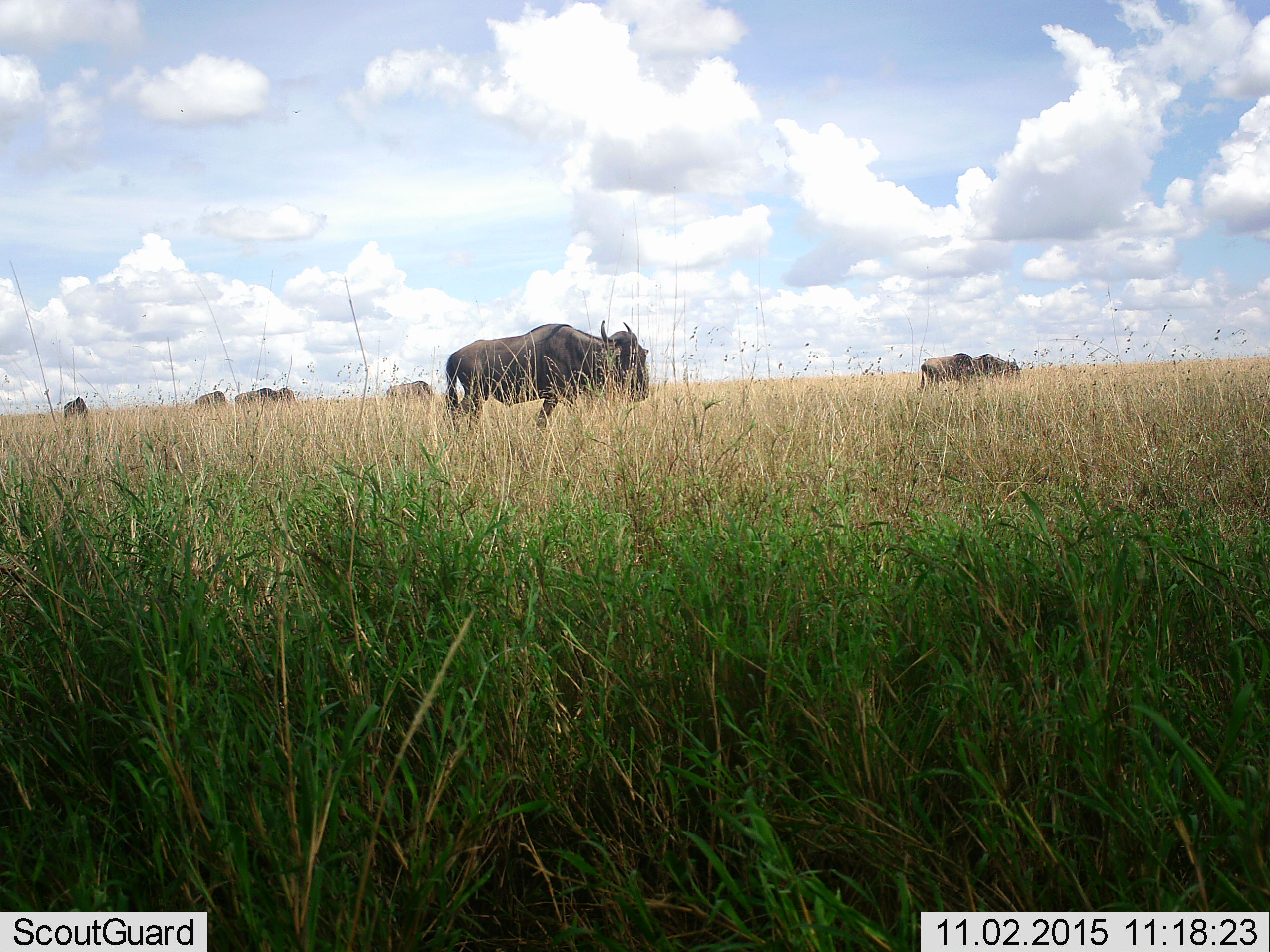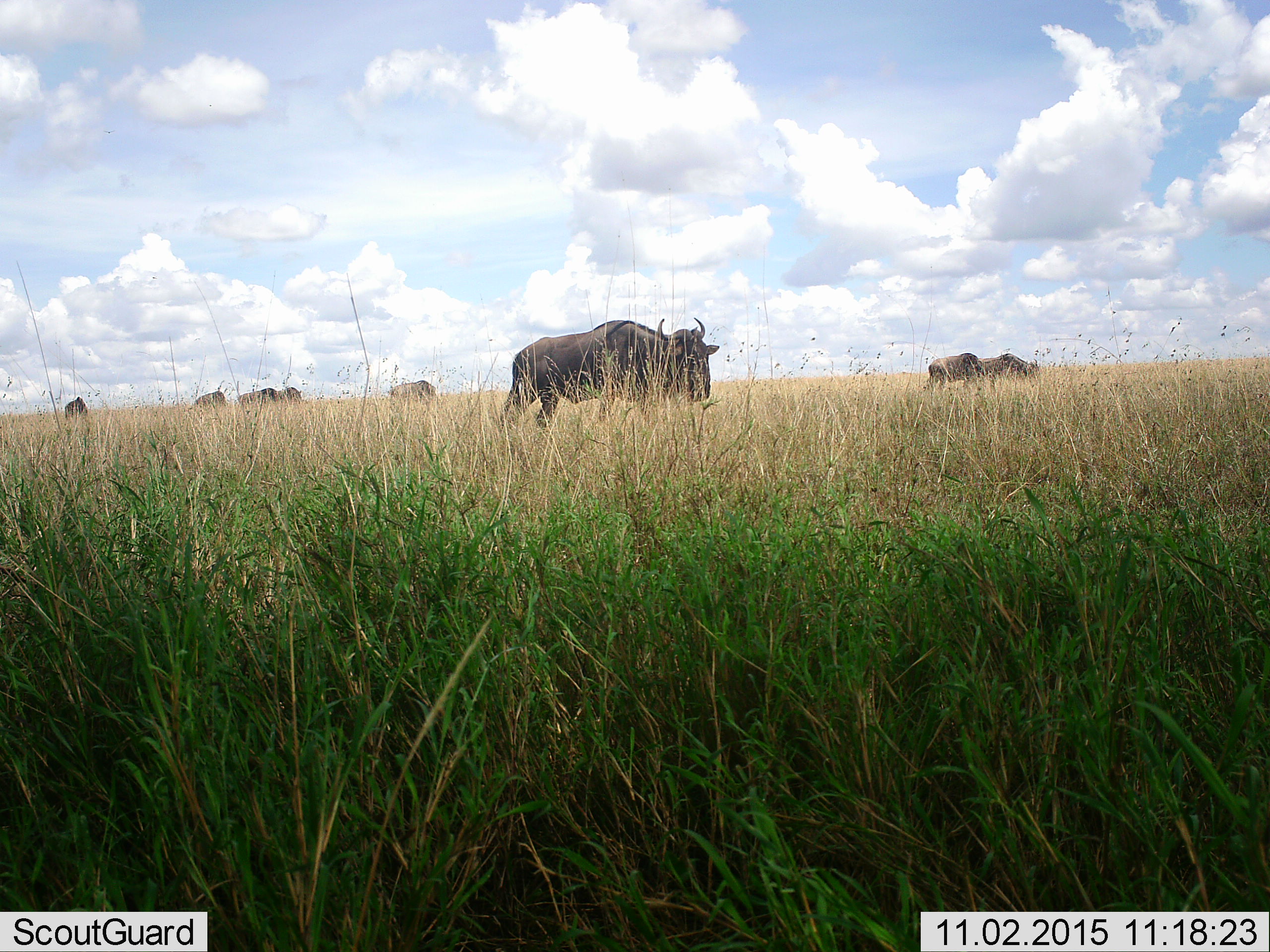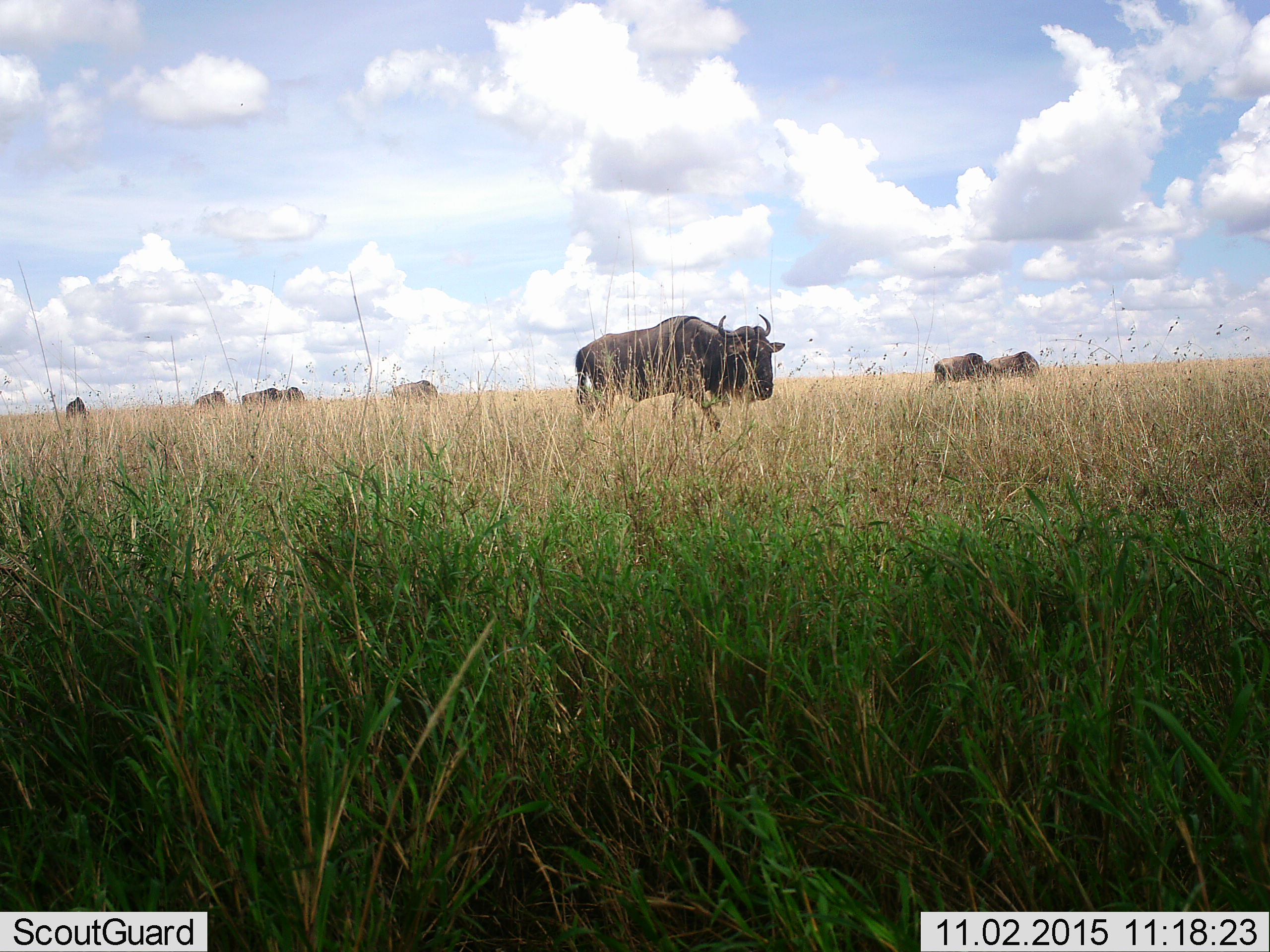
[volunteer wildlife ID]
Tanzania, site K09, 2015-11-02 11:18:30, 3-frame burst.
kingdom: Animalia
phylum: Chordata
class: Mammalia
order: Artiodactyla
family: Bovidae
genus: Connochaetes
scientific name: Connochaetes taurinus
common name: blue wildebeest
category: wildebeest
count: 8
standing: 33%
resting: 0%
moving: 100%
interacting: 0%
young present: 0%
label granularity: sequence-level